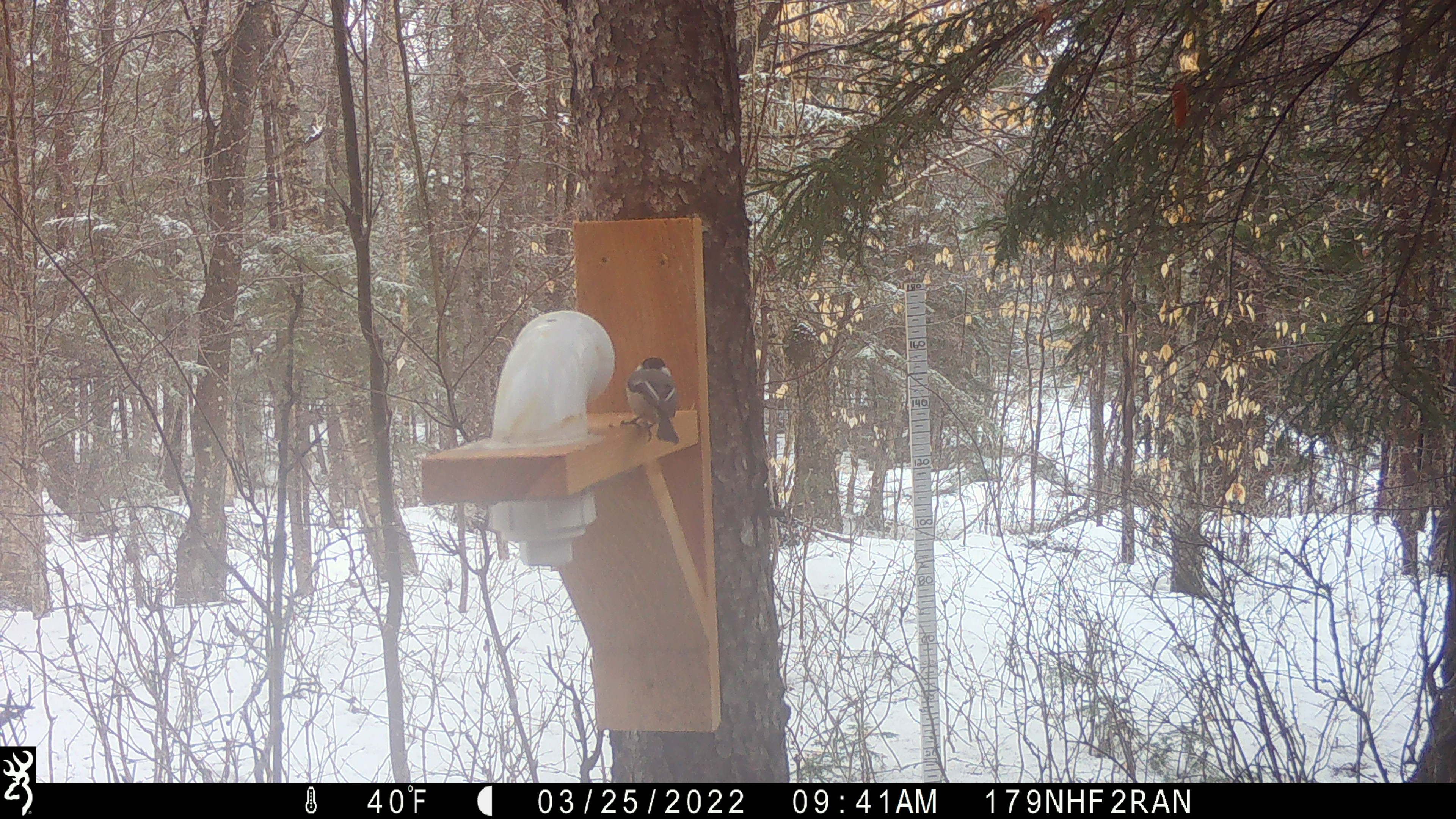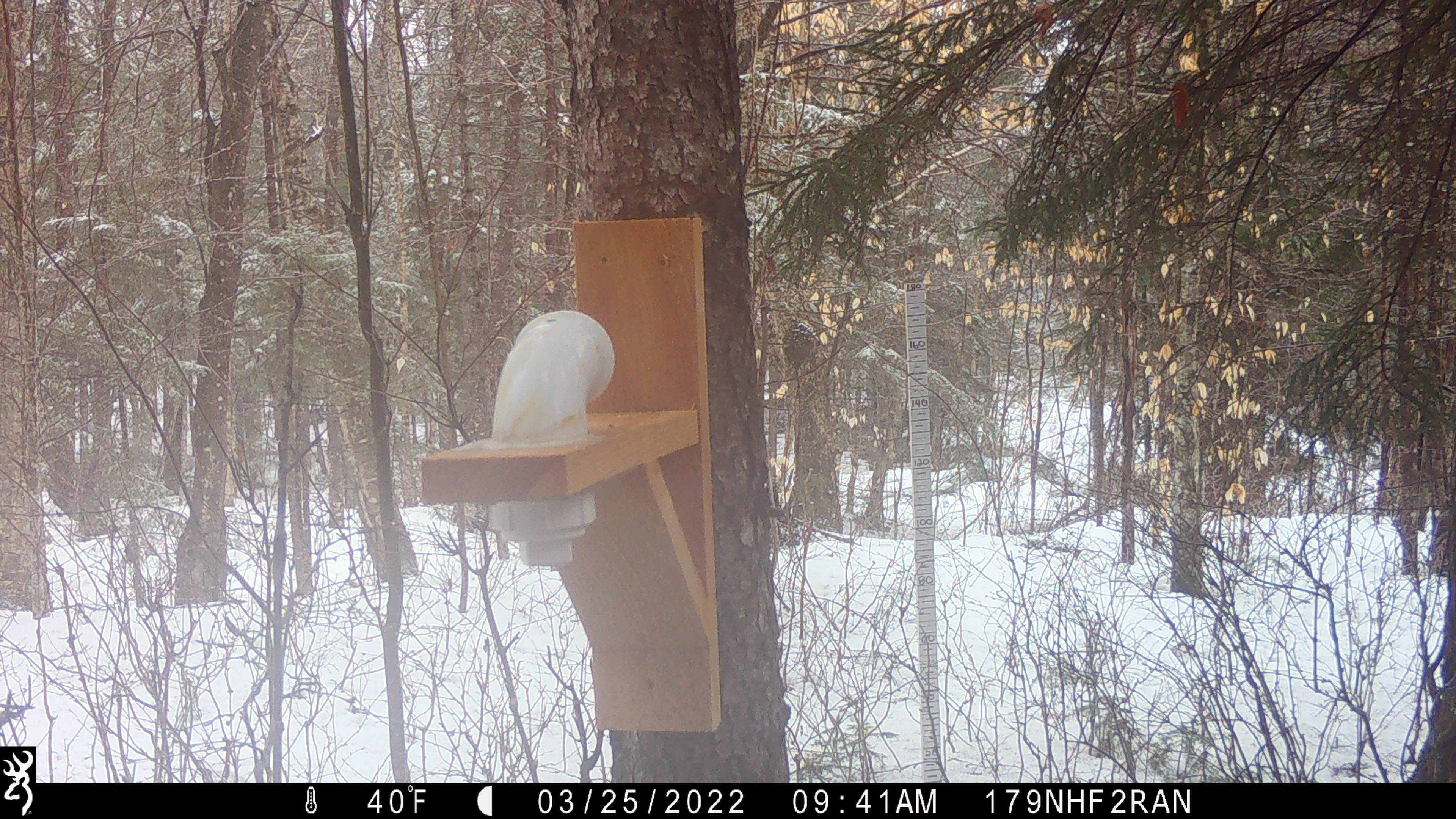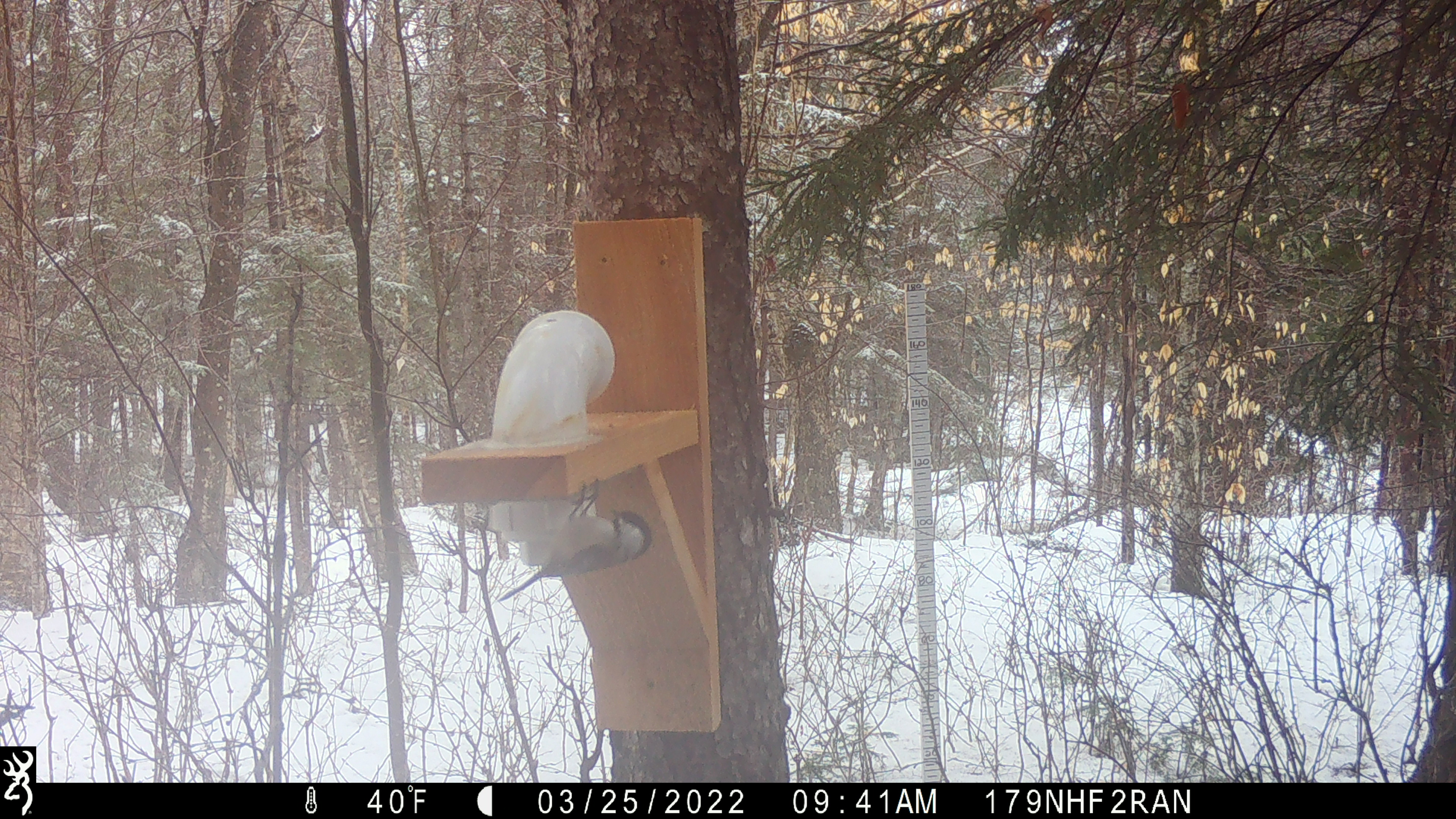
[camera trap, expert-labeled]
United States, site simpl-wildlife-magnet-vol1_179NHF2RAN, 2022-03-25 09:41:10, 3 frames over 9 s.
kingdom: Animalia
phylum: Chordata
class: Aves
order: Passeriformes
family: Paridae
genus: Poecile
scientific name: Poecile atricapillus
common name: black-capped chickadee